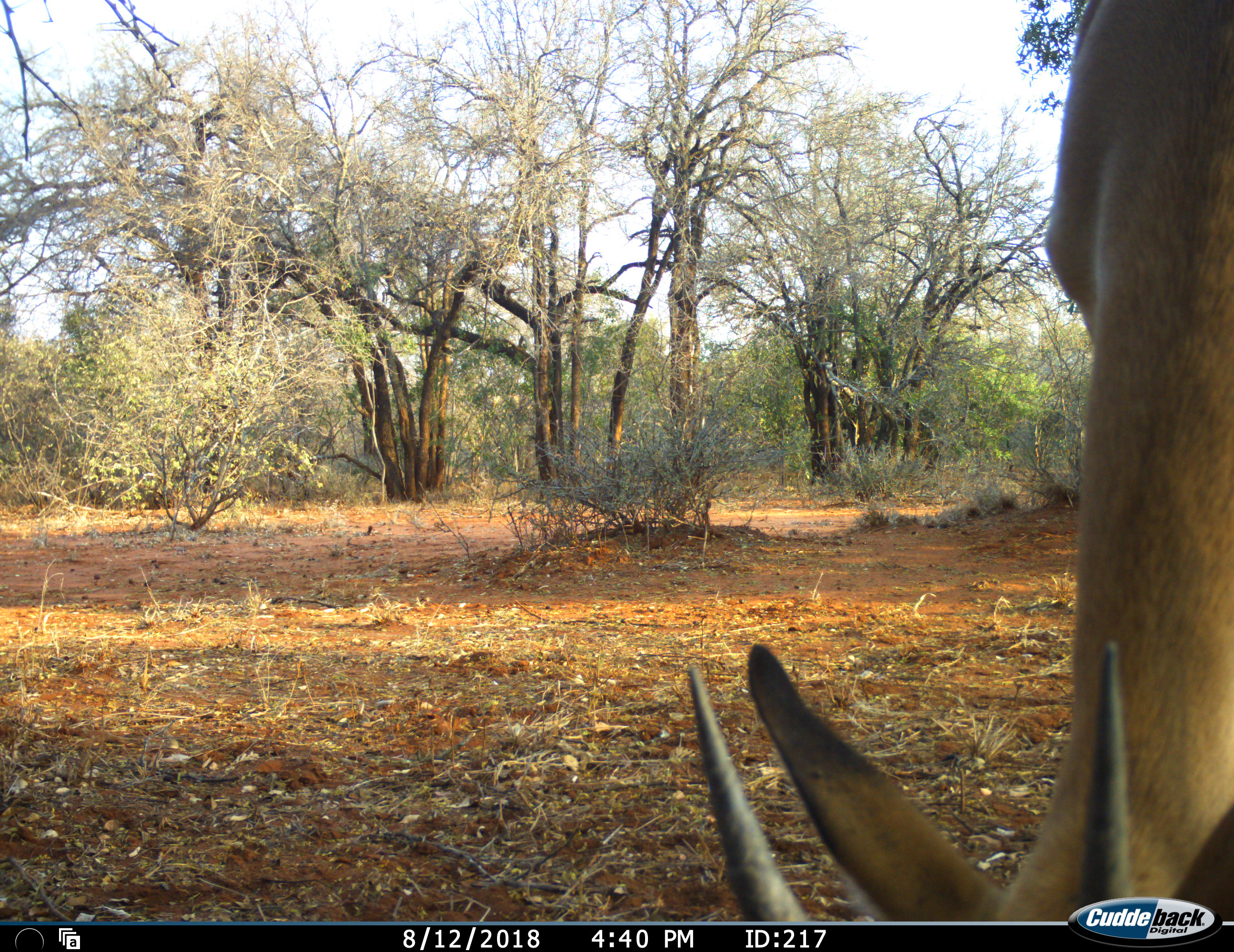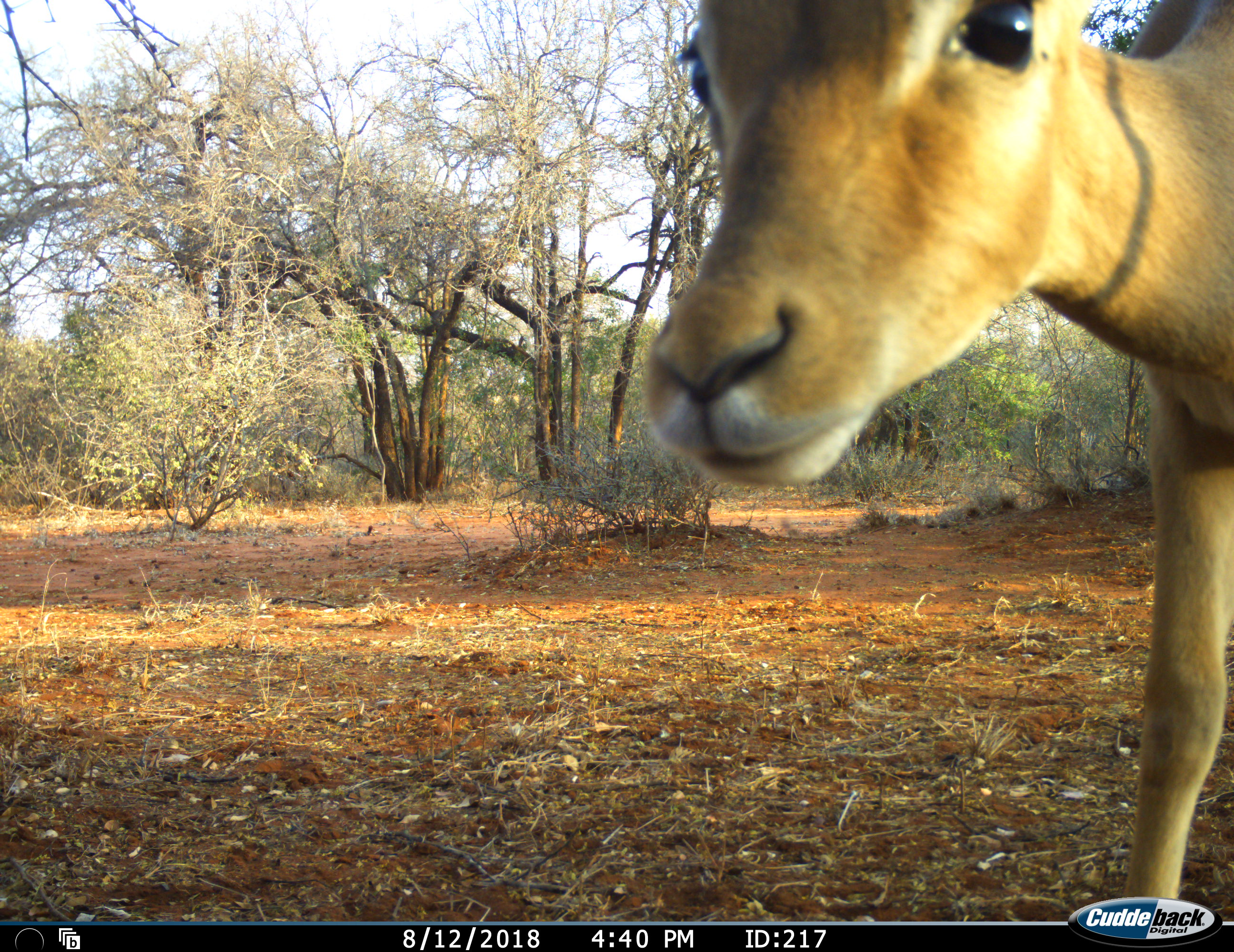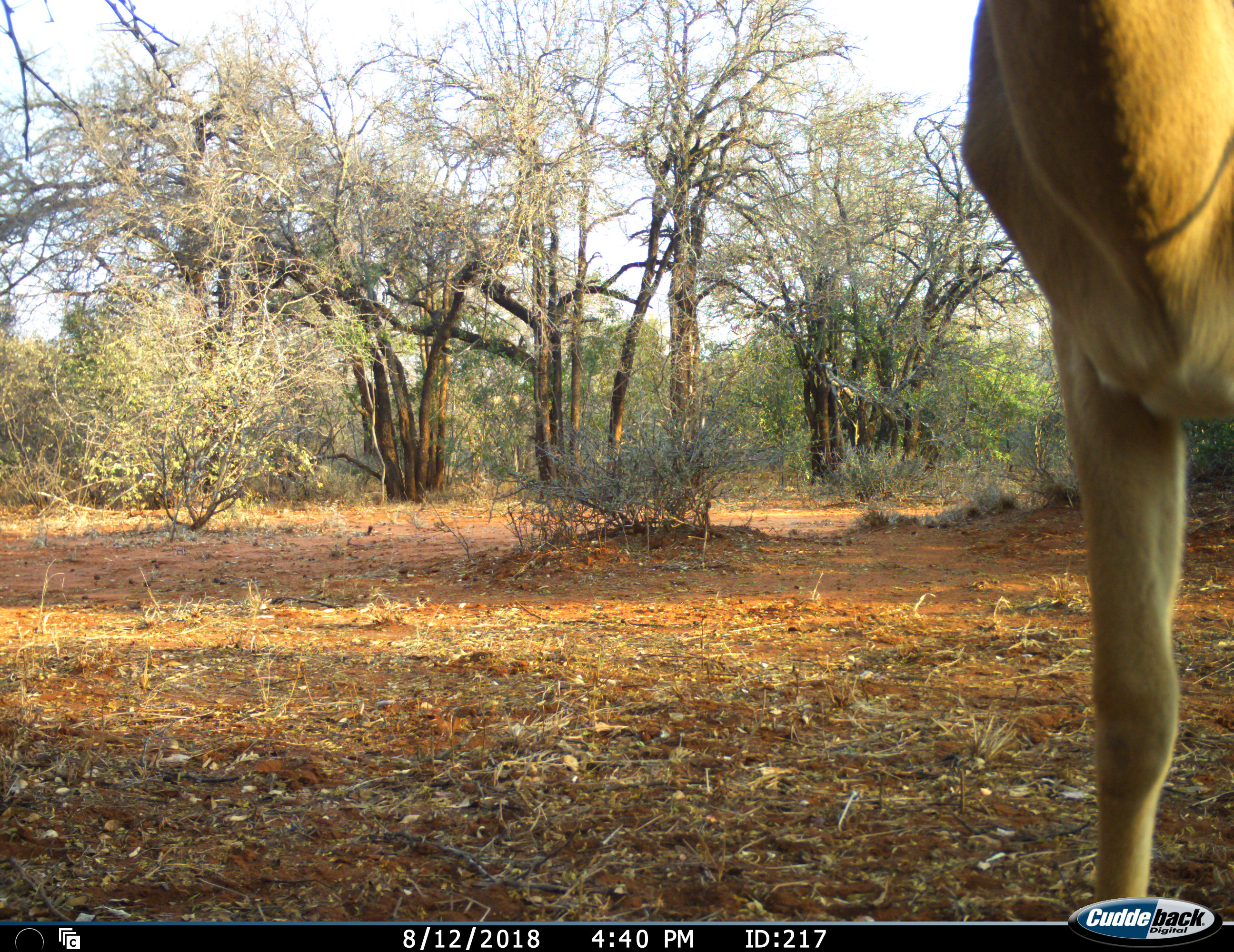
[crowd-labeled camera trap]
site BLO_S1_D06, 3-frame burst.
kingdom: Animalia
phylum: Chordata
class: Mammalia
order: Artiodactyla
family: Bovidae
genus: Aepyceros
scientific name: Aepyceros melampus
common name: impala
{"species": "impala (Aepyceros melampus)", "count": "1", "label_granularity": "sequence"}